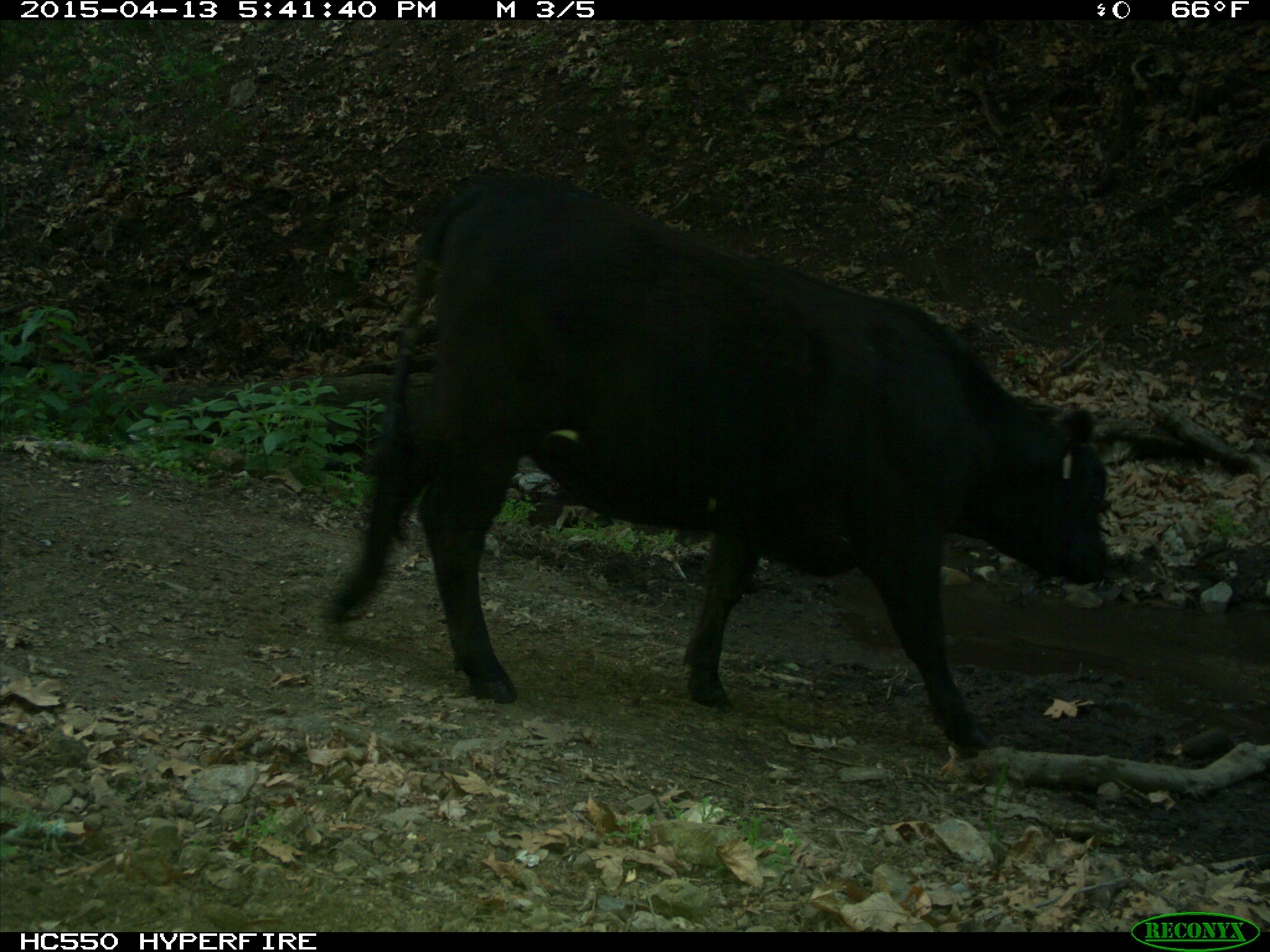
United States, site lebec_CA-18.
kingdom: Animalia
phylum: Chordata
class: Mammalia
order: Artiodactyla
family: Bovidae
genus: Bos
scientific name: Bos taurus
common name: domestic cow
Bos taurus (domestic cow).